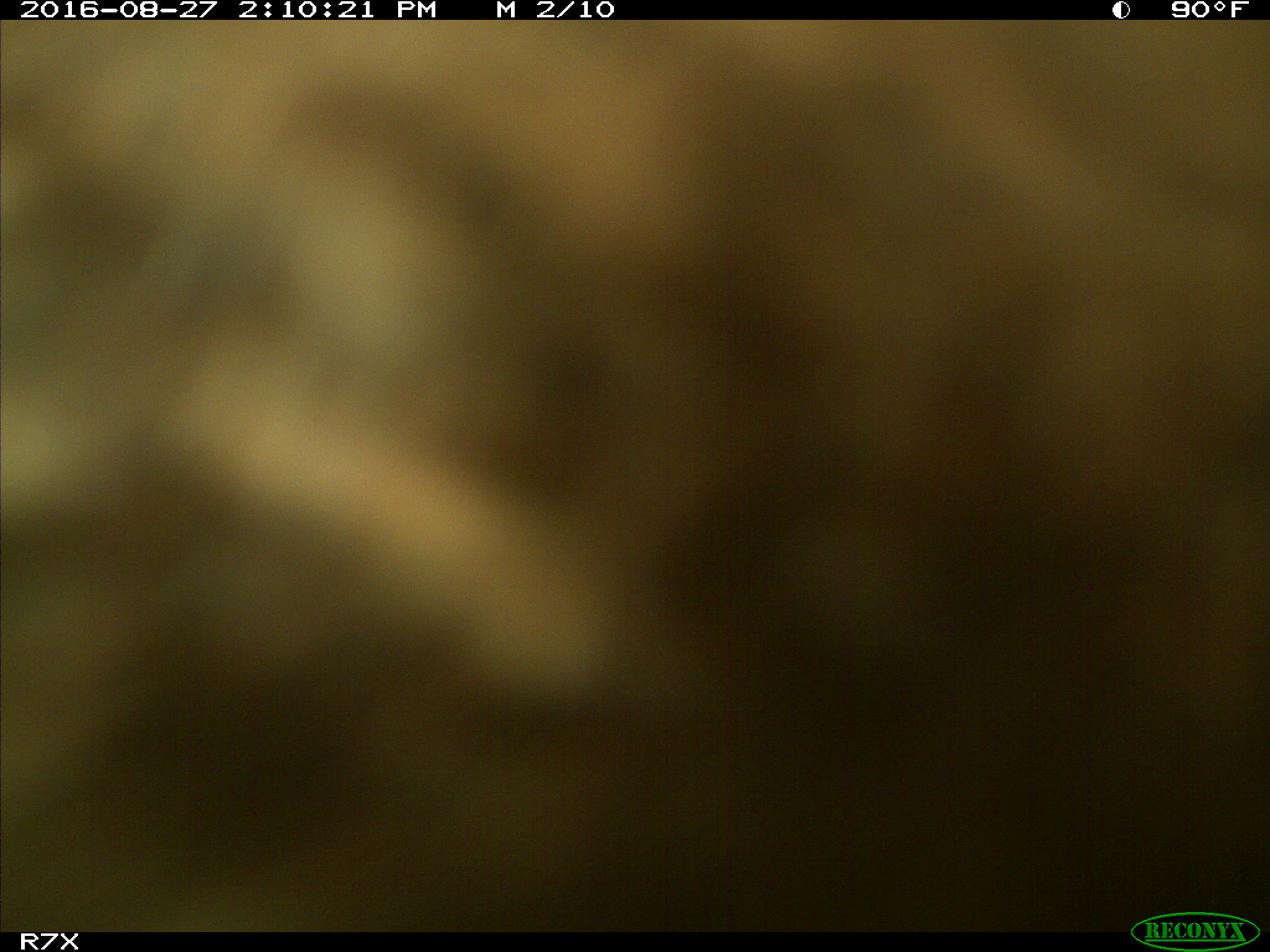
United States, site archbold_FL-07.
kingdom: Animalia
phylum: Chordata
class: Mammalia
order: Artiodactyla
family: Bovidae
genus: Bos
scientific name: Bos taurus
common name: domestic cow